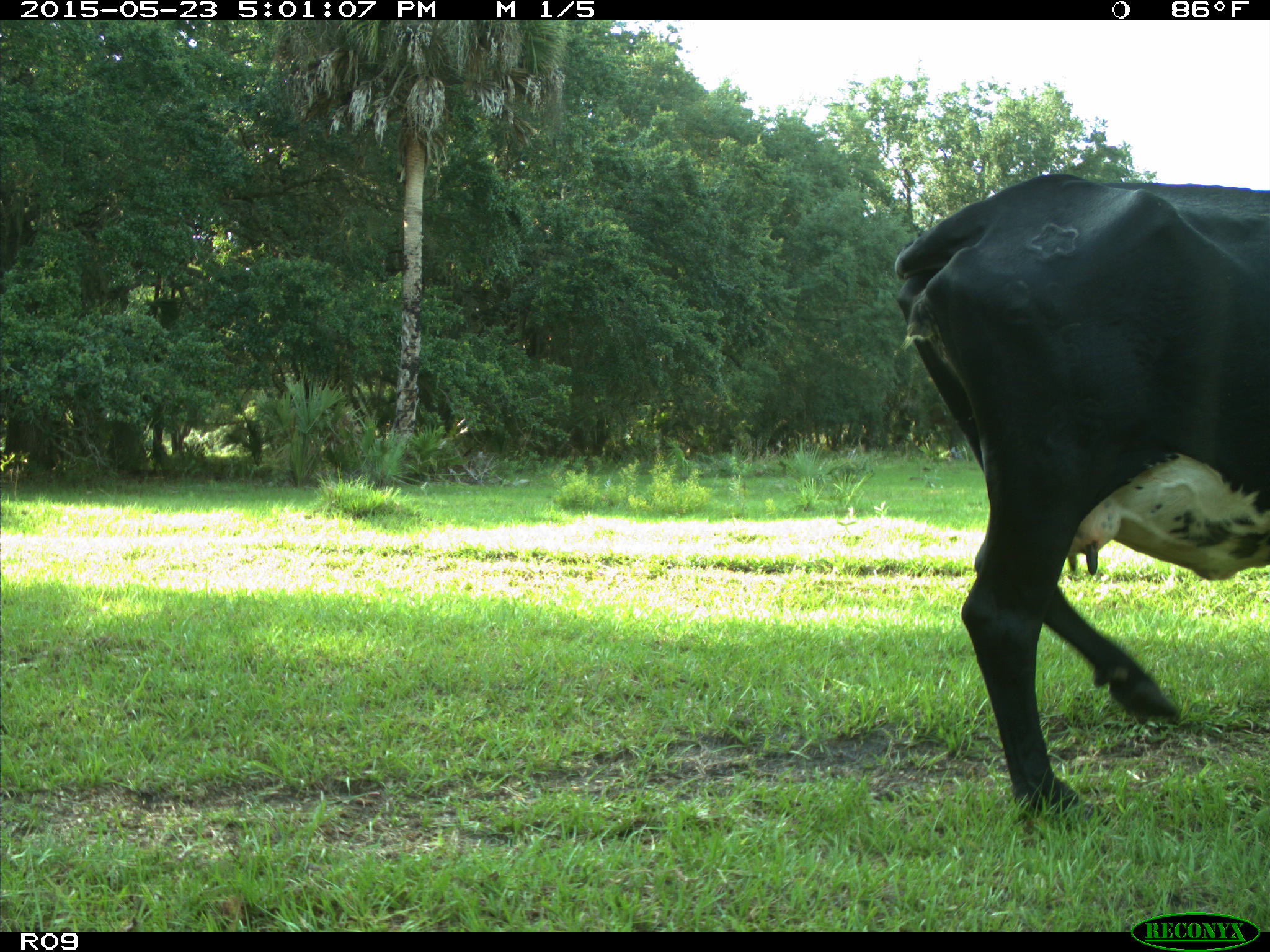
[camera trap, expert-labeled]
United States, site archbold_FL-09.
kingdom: Animalia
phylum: Chordata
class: Mammalia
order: Artiodactyla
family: Bovidae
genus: Bos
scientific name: Bos taurus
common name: domestic cow